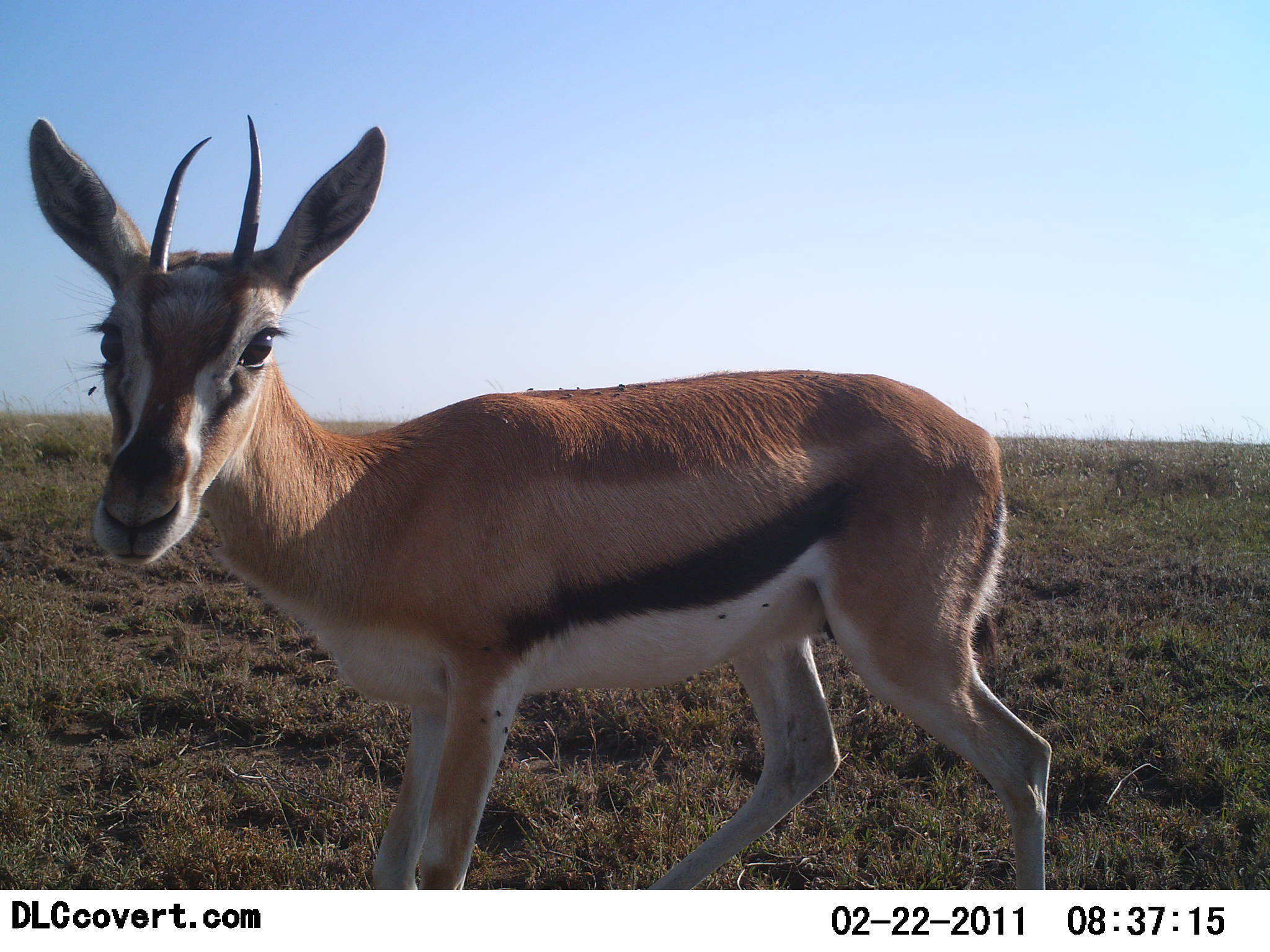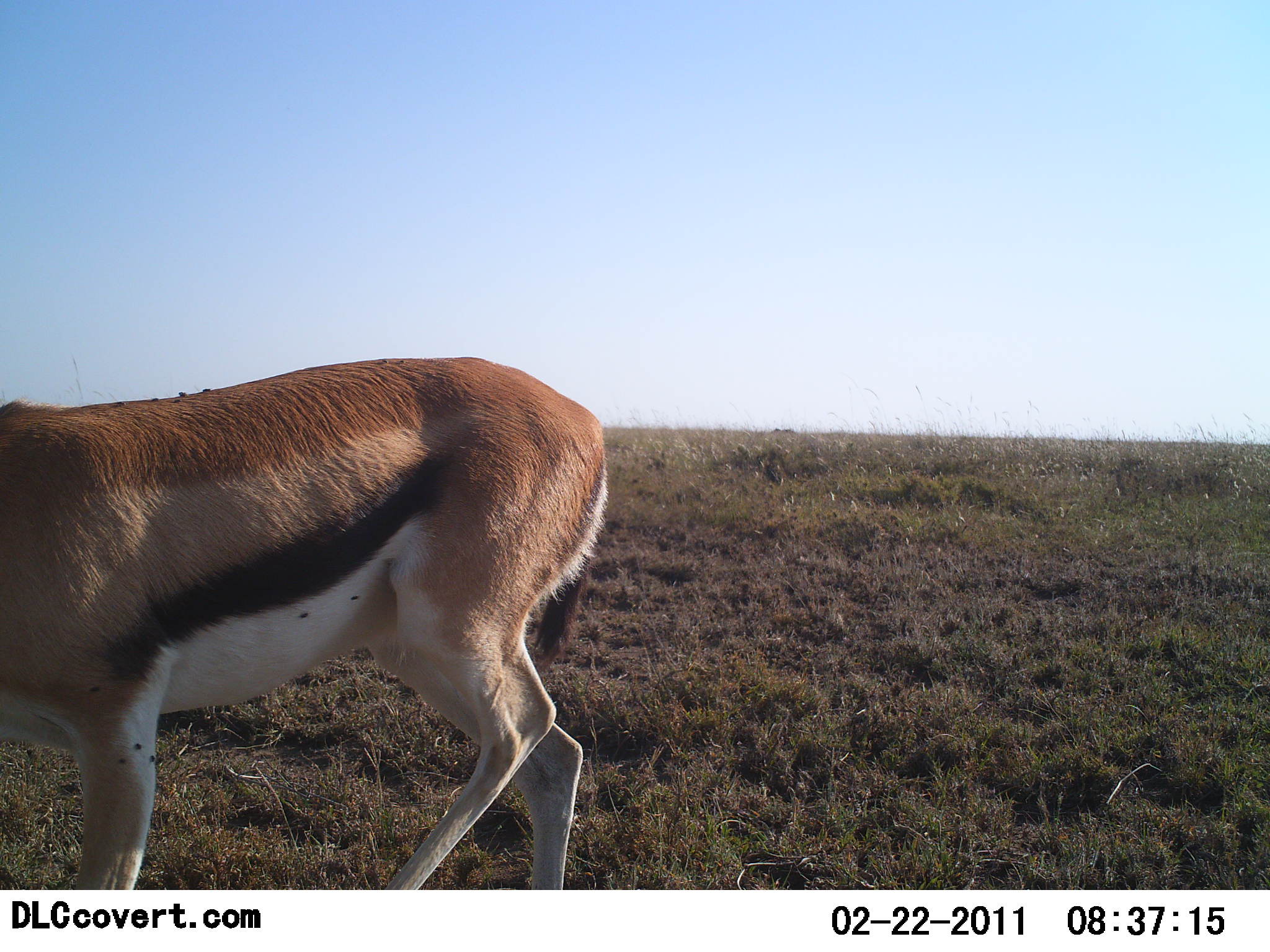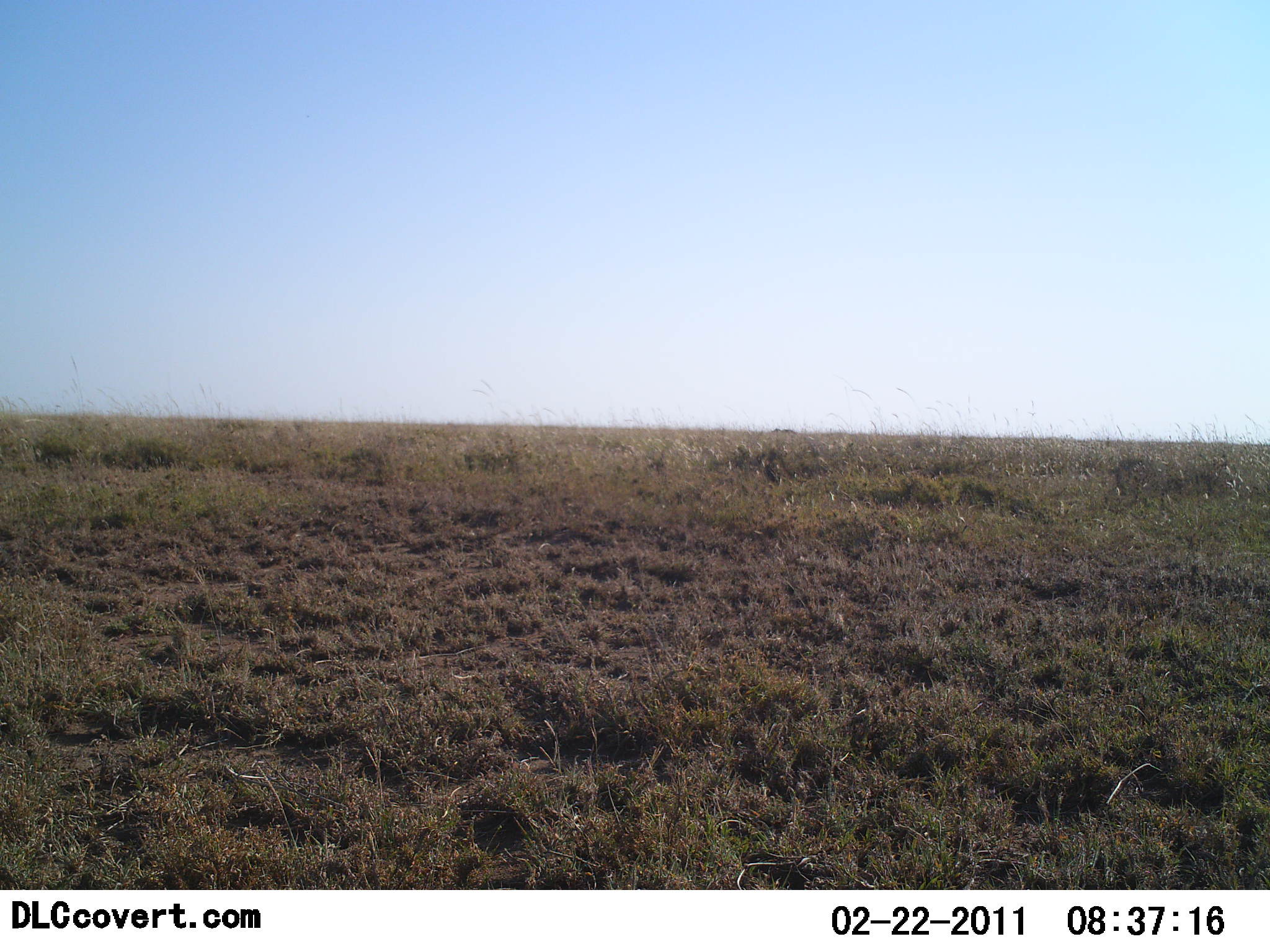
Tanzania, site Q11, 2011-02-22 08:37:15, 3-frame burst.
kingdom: Animalia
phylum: Chordata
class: Mammalia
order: Artiodactyla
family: Bovidae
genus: Eudorcas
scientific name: Eudorcas thomsonii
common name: thomson's gazelle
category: gazellethomsons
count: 1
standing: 0%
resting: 0%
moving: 92%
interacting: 8%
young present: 15%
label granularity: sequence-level